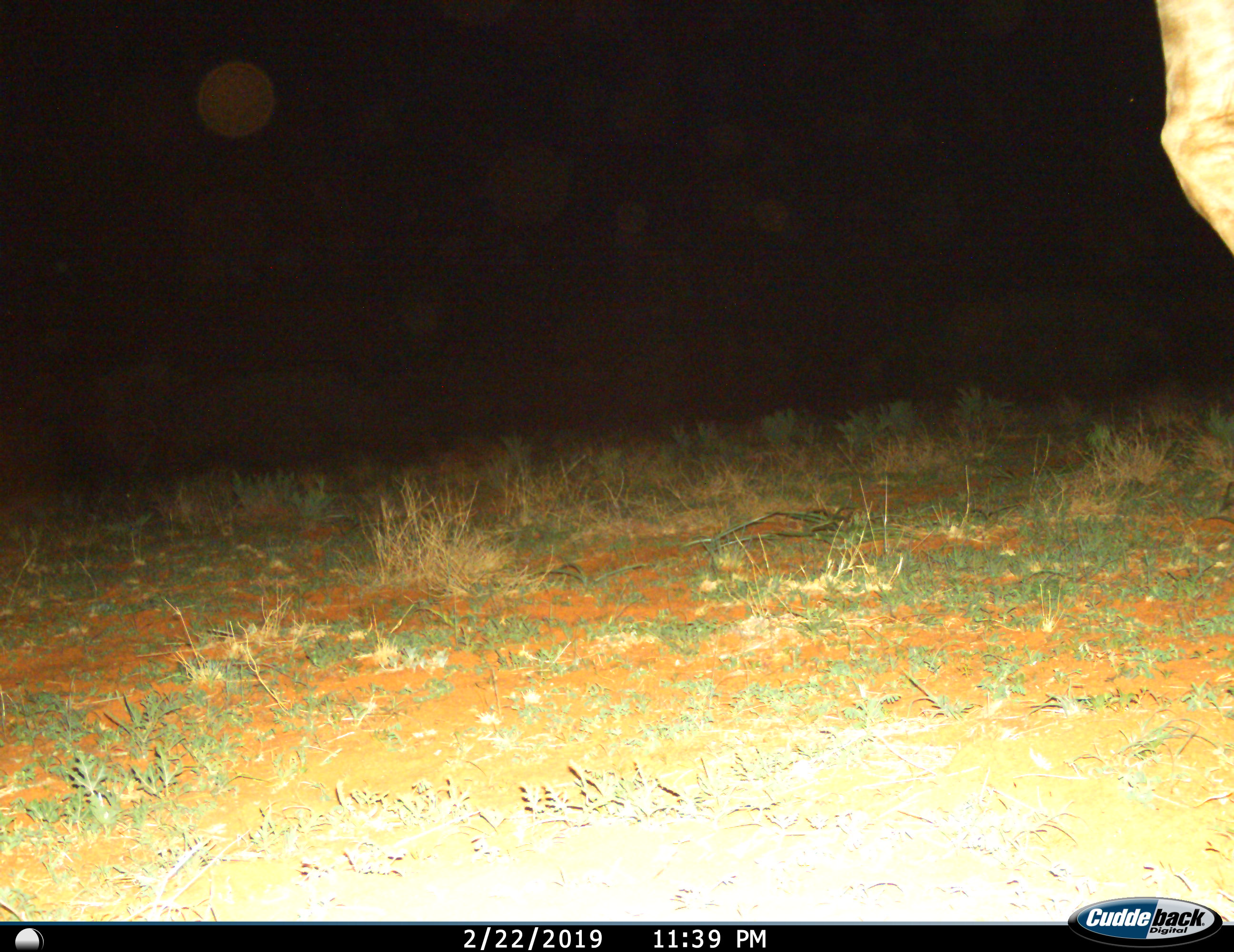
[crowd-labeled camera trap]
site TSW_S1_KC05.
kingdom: Animalia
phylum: Chordata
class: Mammalia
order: Artiodactyla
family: Giraffidae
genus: Giraffa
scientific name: Giraffa camelopardalis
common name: giraffe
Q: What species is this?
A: Giraffe (Giraffa camelopardalis).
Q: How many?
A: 1.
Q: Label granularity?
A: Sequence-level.